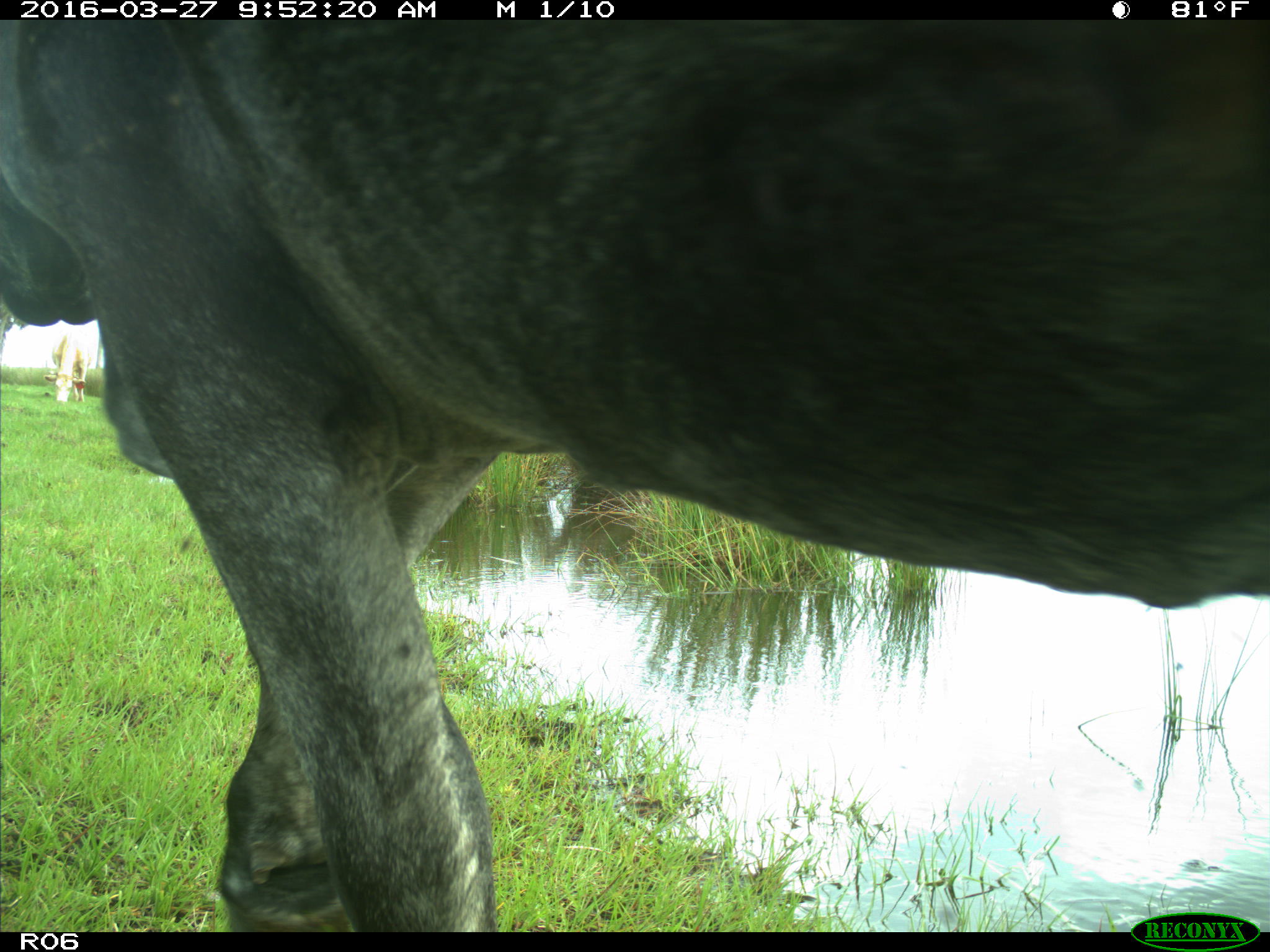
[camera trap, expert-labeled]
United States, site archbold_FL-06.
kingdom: Animalia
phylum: Chordata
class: Mammalia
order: Artiodactyla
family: Bovidae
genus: Bos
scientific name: Bos taurus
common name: domestic cow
Bos taurus (domestic cow).